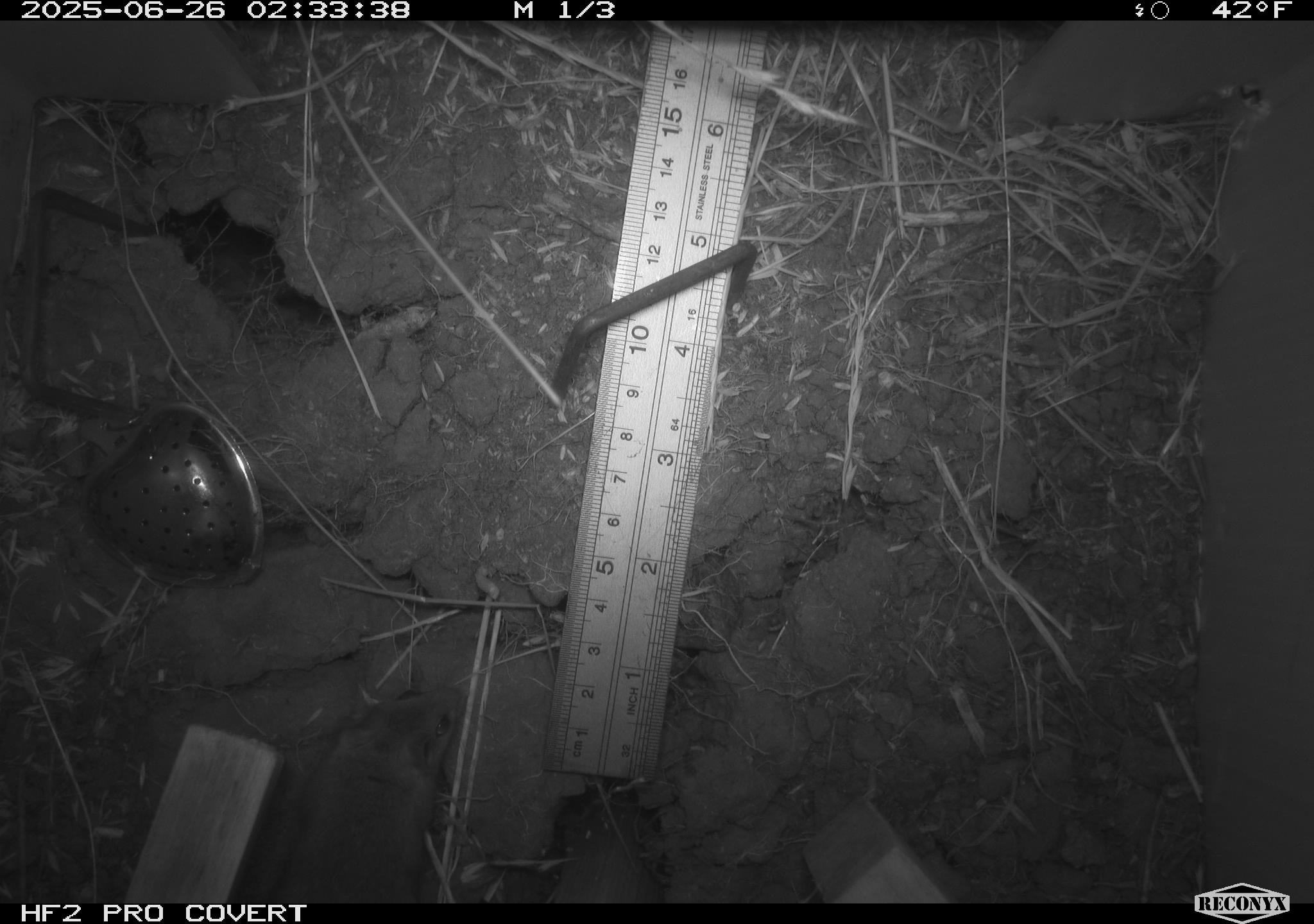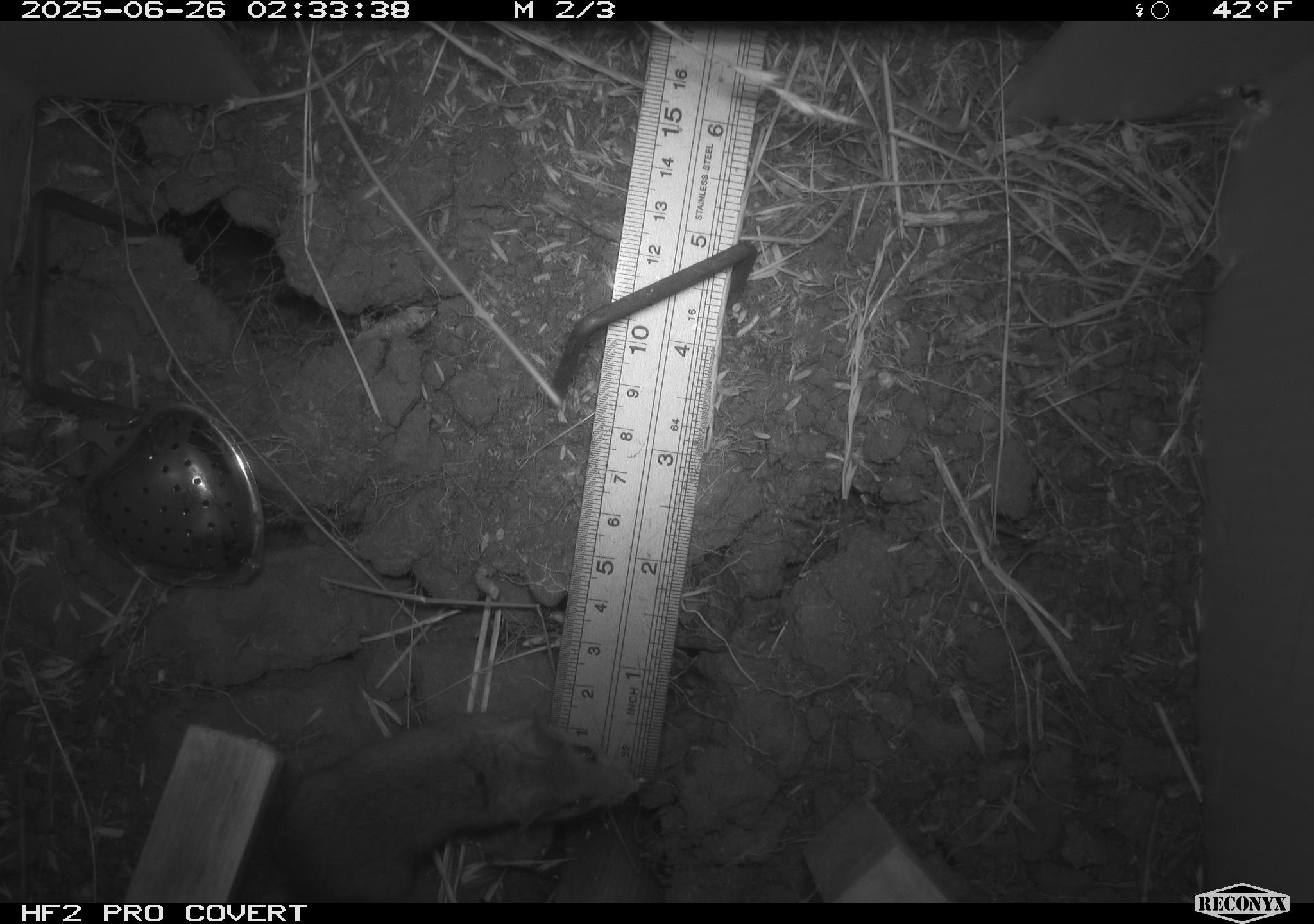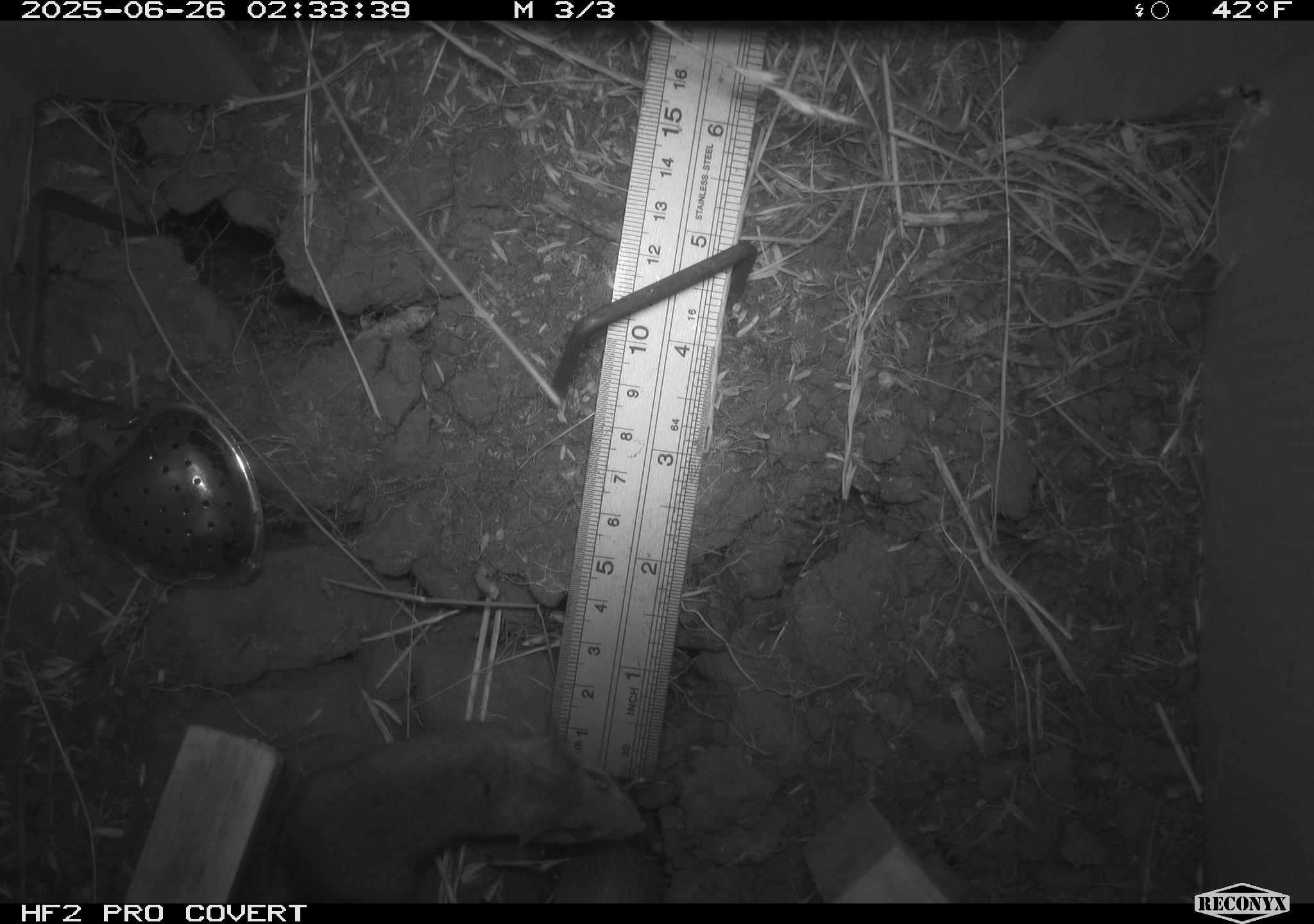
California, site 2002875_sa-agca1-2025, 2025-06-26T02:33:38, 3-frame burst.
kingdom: Animalia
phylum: Chordata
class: Mammalia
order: Rodentia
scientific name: Rodentia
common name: mouse species